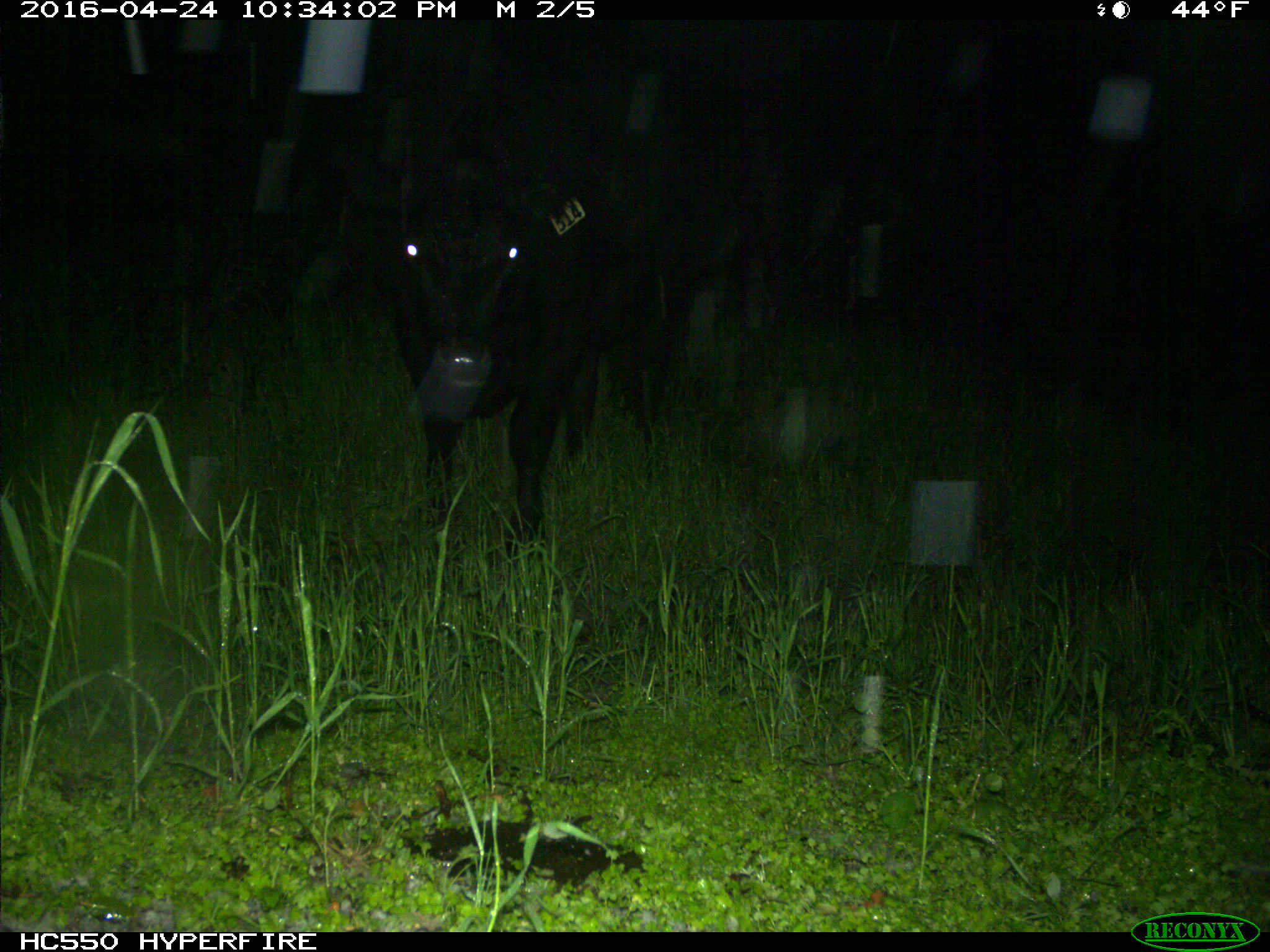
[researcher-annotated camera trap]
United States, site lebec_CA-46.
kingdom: Animalia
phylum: Chordata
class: Mammalia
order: Artiodactyla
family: Bovidae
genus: Bos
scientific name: Bos taurus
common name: domestic cow